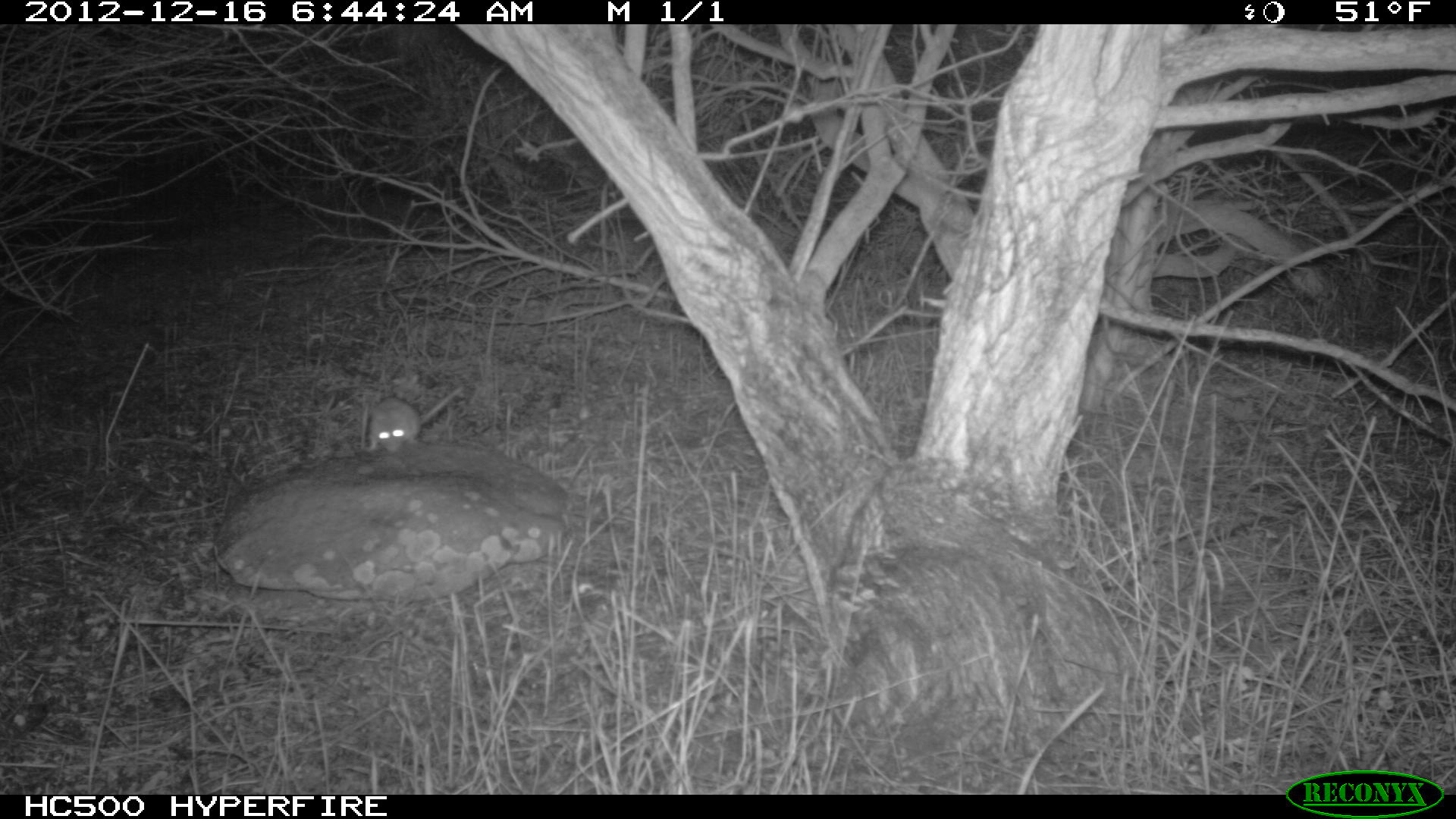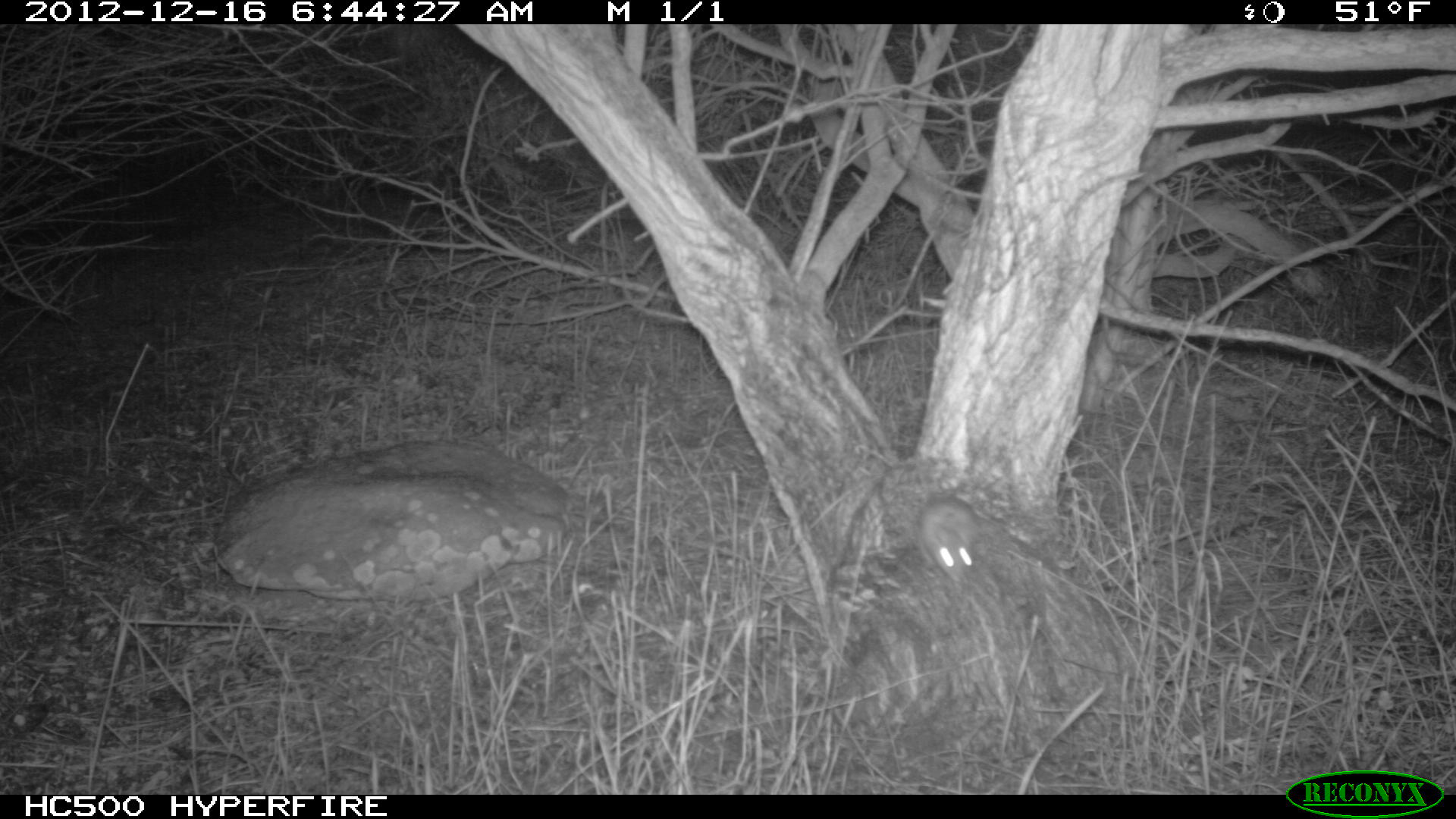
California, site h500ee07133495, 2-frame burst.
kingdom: Animalia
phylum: Chordata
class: Mammalia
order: Rodentia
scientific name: Rodentia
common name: rodent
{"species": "rodent (Rodentia)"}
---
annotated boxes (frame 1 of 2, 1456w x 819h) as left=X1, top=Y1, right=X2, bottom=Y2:
rodent: left=370, top=387, right=461, bottom=453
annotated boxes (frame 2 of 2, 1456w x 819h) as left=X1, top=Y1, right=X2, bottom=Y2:
rodent: left=920, top=494, right=977, bottom=582